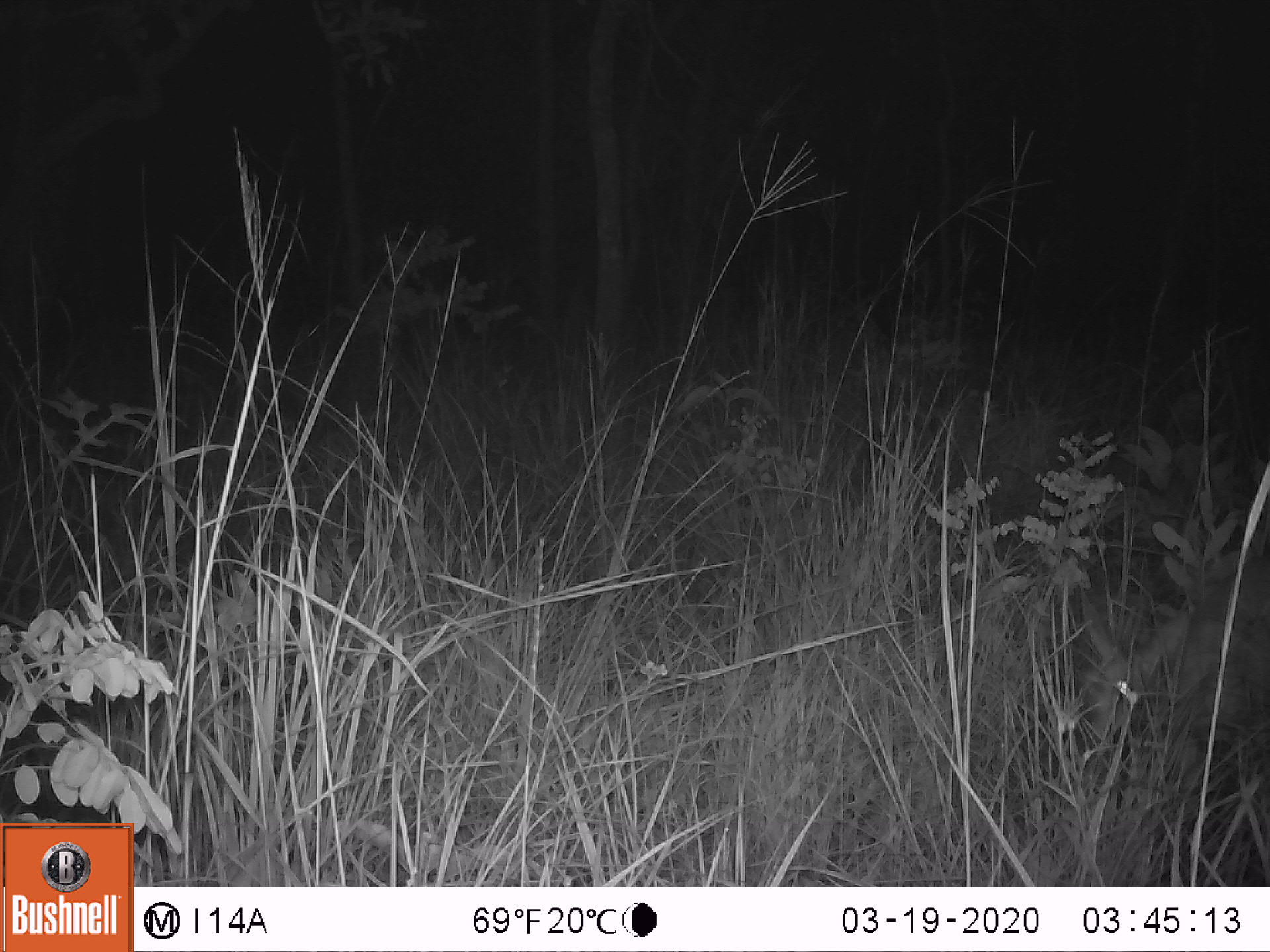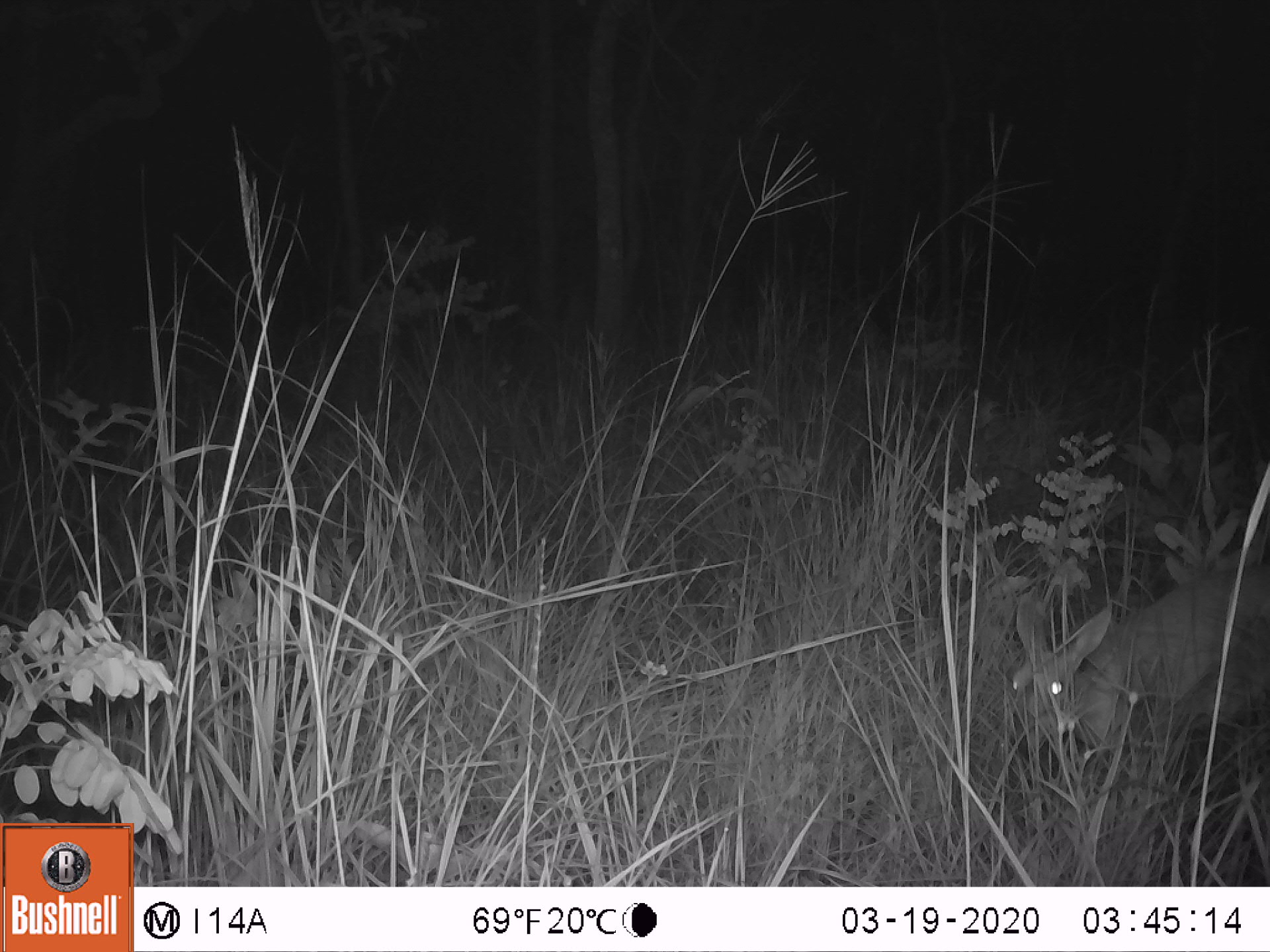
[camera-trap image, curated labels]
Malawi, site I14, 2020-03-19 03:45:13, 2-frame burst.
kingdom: Animalia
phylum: Chordata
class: Mammalia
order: Artiodactyla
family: Bovidae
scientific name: Antilopinae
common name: small antelope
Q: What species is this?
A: Small antelope (Antilopinae).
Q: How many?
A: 1.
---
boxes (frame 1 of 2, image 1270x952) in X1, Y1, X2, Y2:
small antelope: 1060, 558, 1264, 812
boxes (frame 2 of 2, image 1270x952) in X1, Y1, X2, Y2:
small antelope: 990, 551, 1264, 828